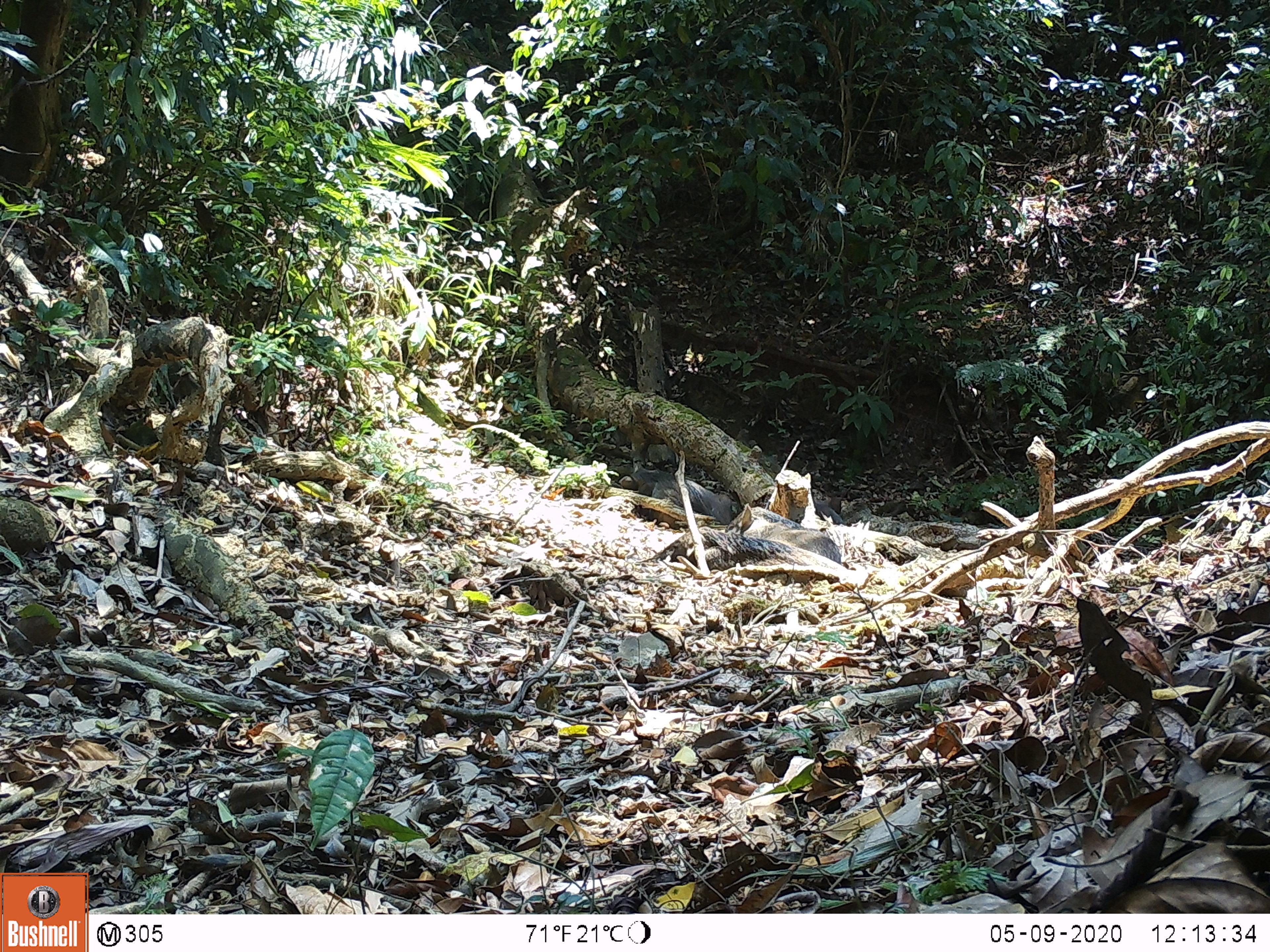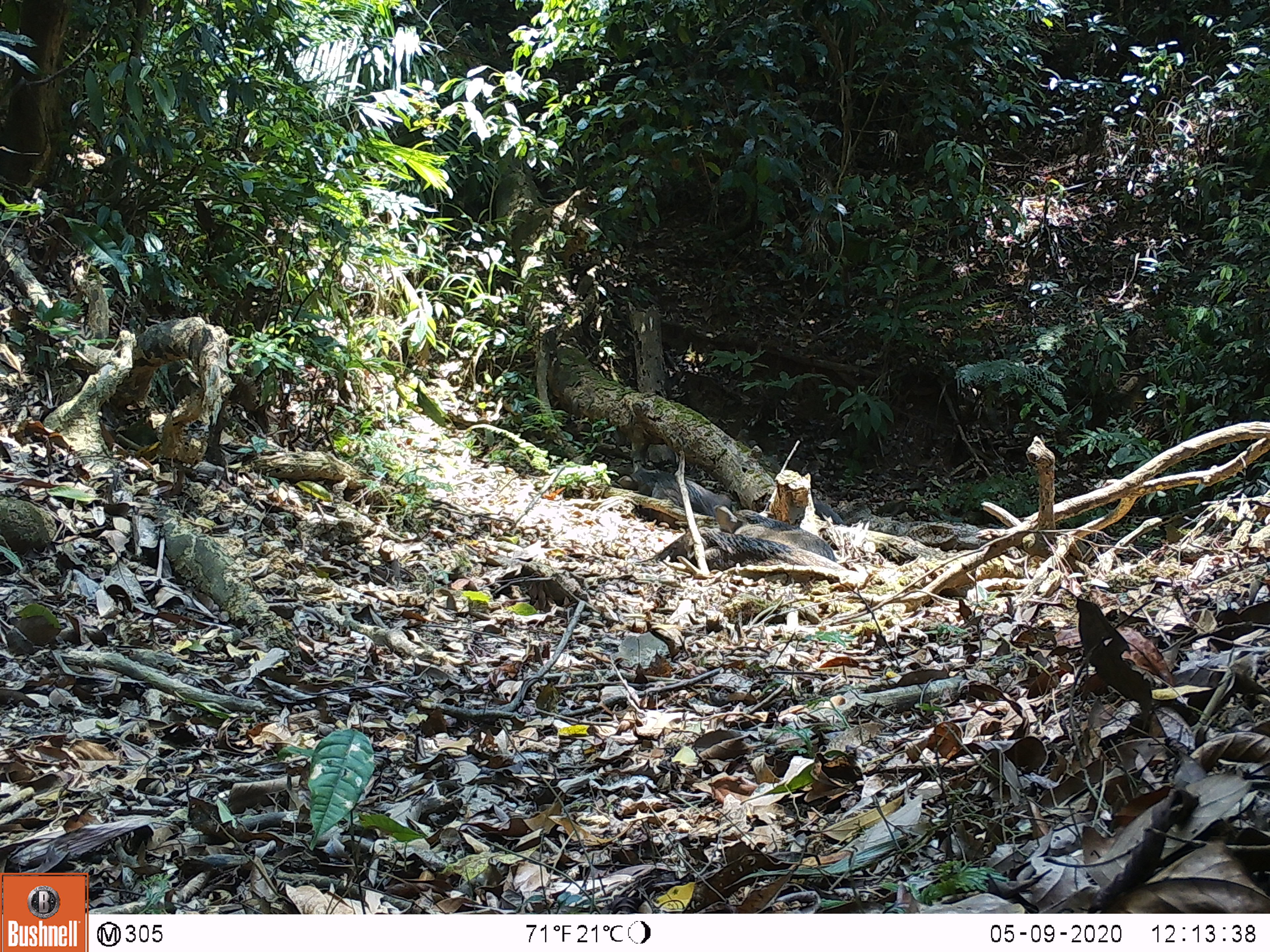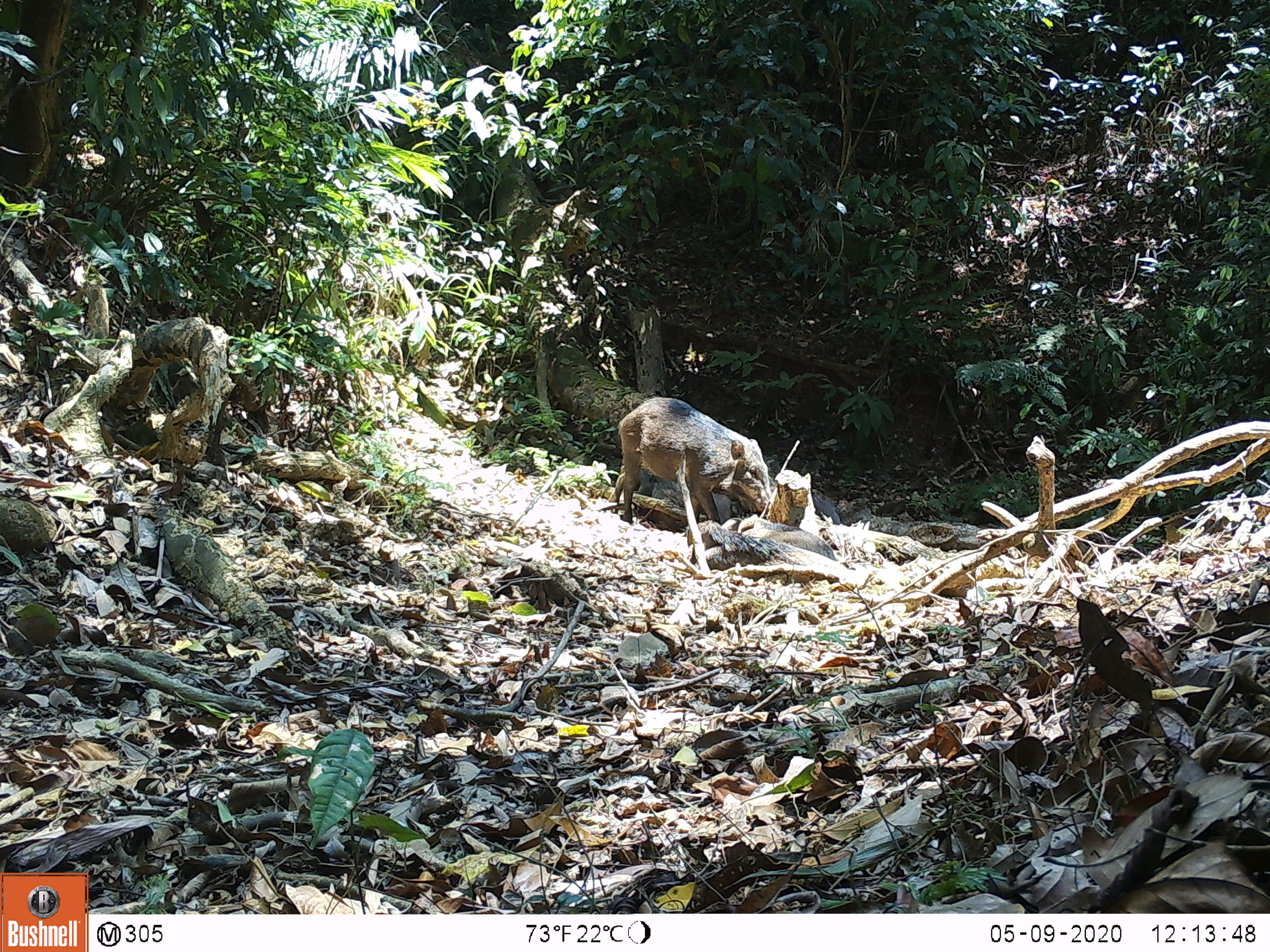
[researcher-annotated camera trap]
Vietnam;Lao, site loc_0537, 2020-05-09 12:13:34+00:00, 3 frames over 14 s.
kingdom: Animalia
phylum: Chordata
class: Mammalia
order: Artiodactyla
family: Suidae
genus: Sus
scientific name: Sus scrofa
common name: eurasian wild pig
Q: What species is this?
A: Eurasian wild pig (Sus scrofa).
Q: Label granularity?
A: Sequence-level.